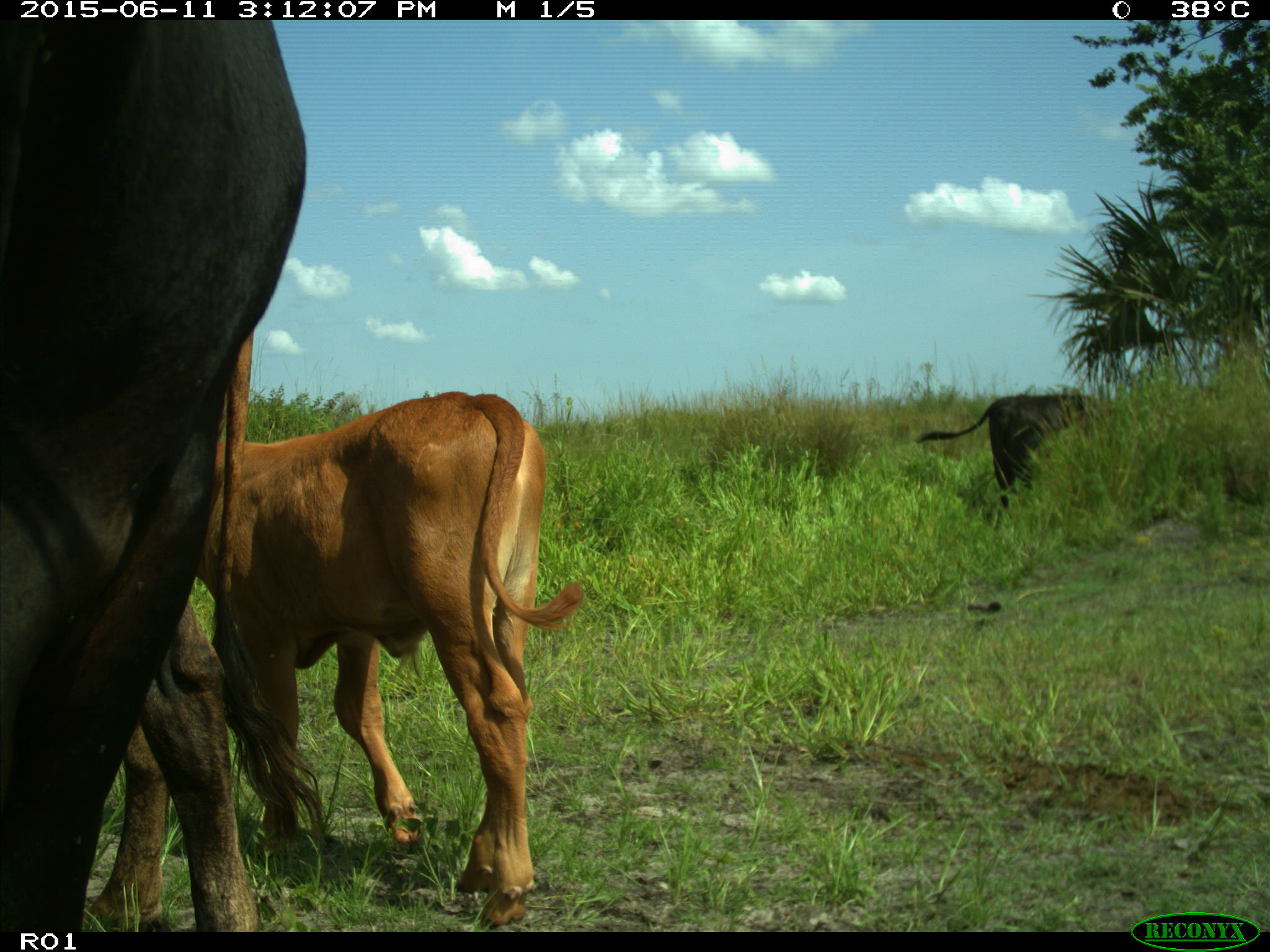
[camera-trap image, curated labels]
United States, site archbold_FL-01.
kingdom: Animalia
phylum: Chordata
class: Mammalia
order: Artiodactyla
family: Bovidae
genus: Bos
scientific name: Bos taurus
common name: domestic cow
Bos taurus (domestic cow).